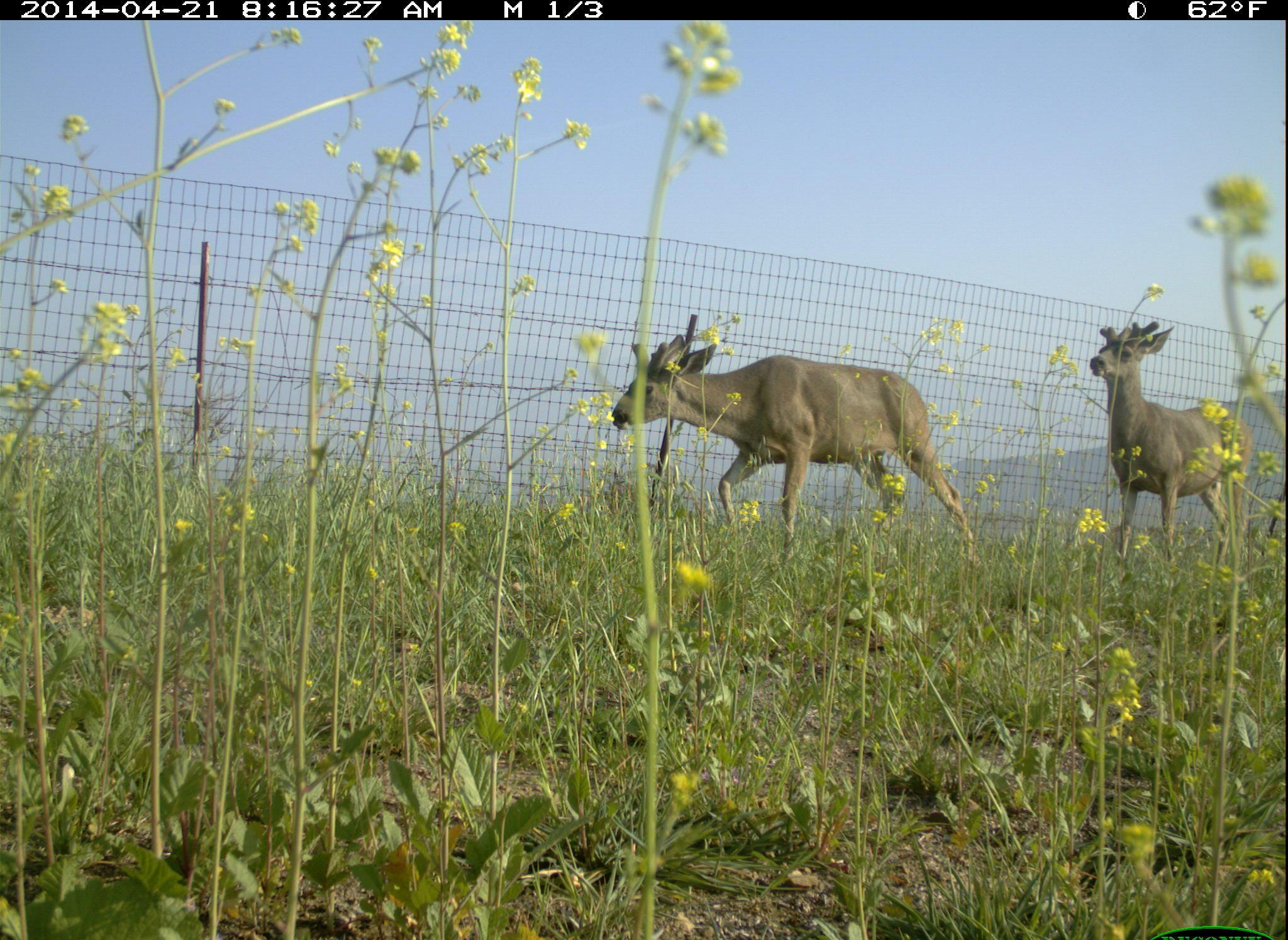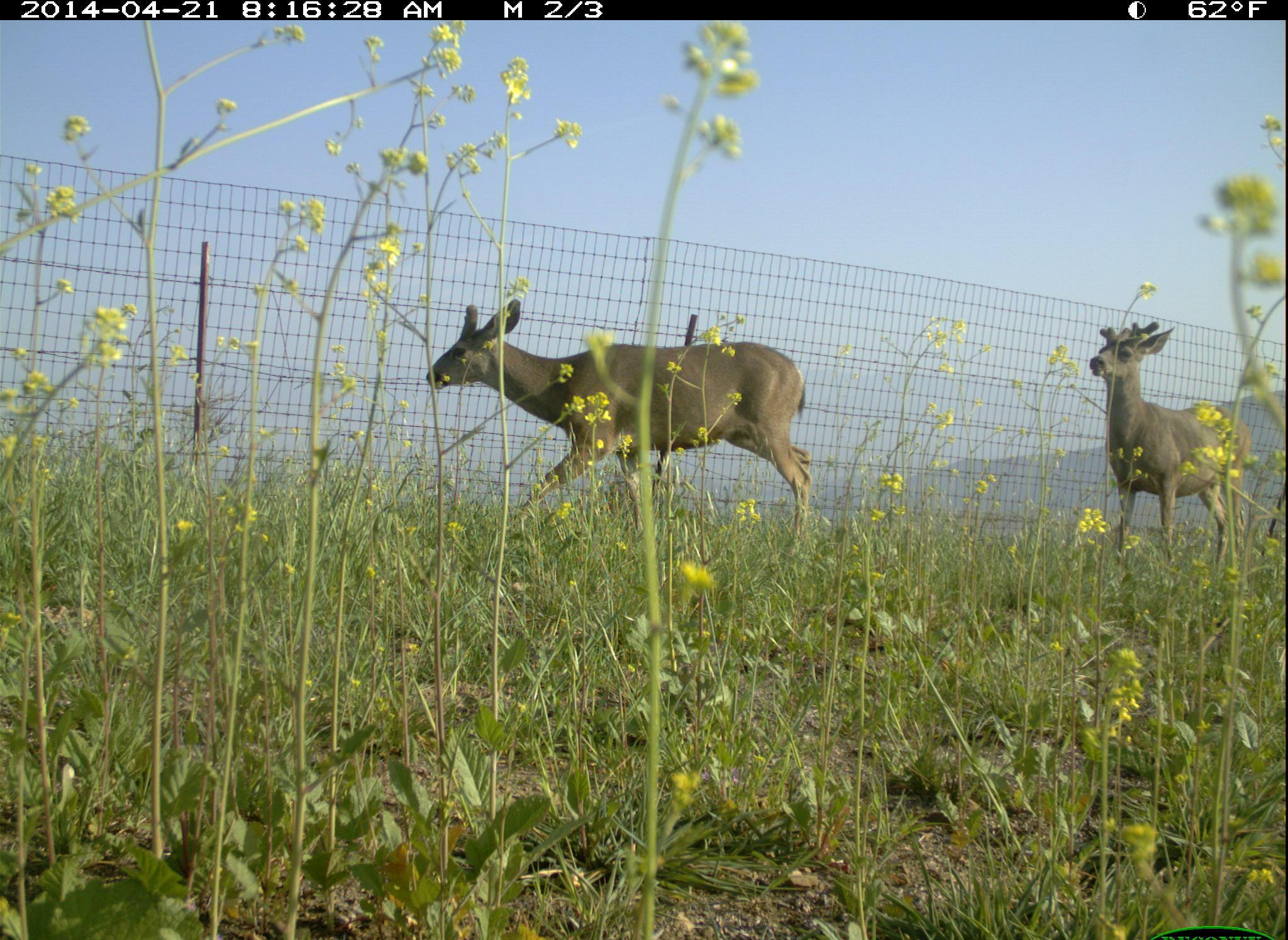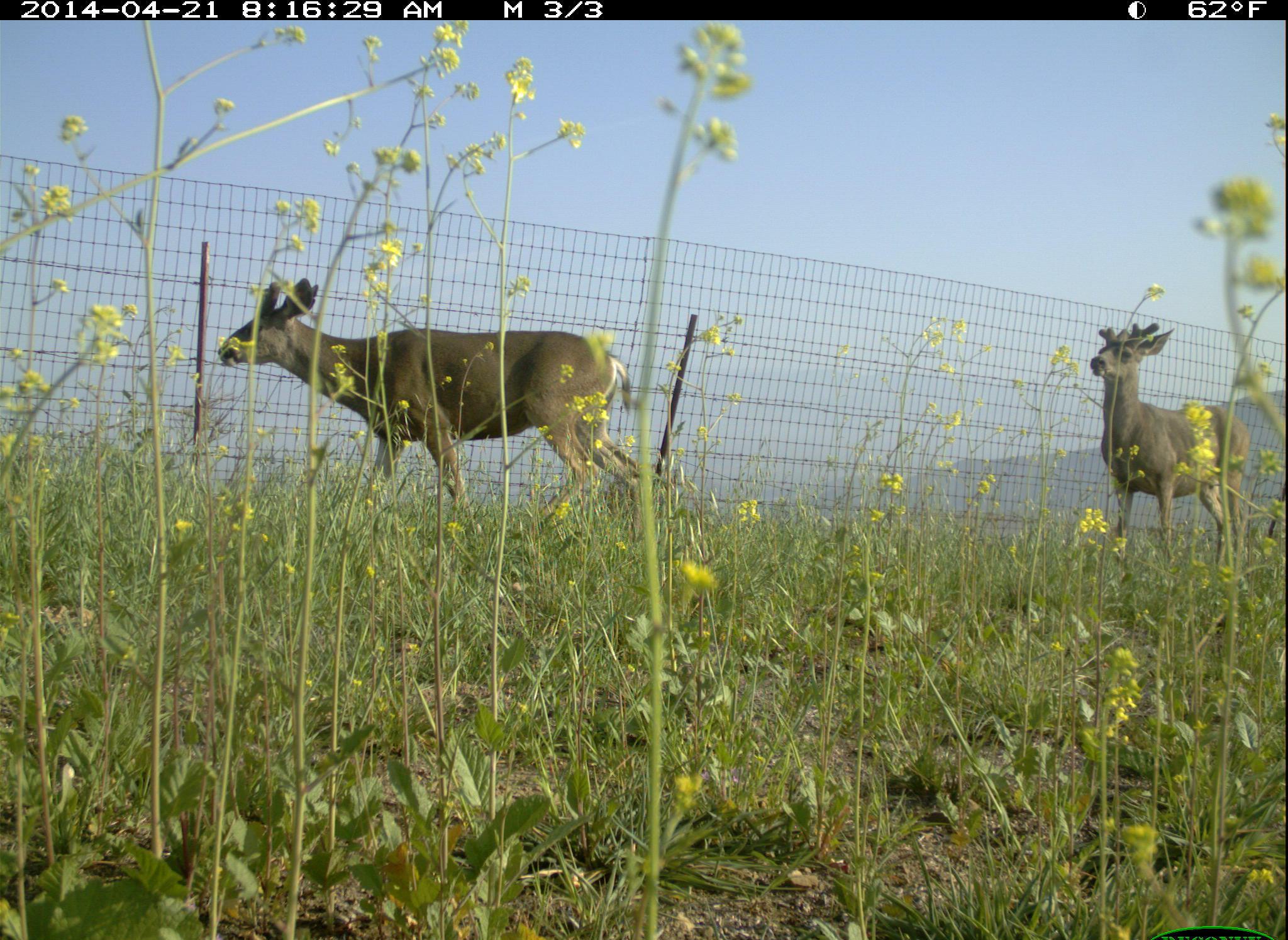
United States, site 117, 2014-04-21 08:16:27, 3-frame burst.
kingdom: Animalia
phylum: Chordata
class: Mammalia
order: Artiodactyla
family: Cervidae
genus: Odocoileus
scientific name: Odocoileus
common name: deer